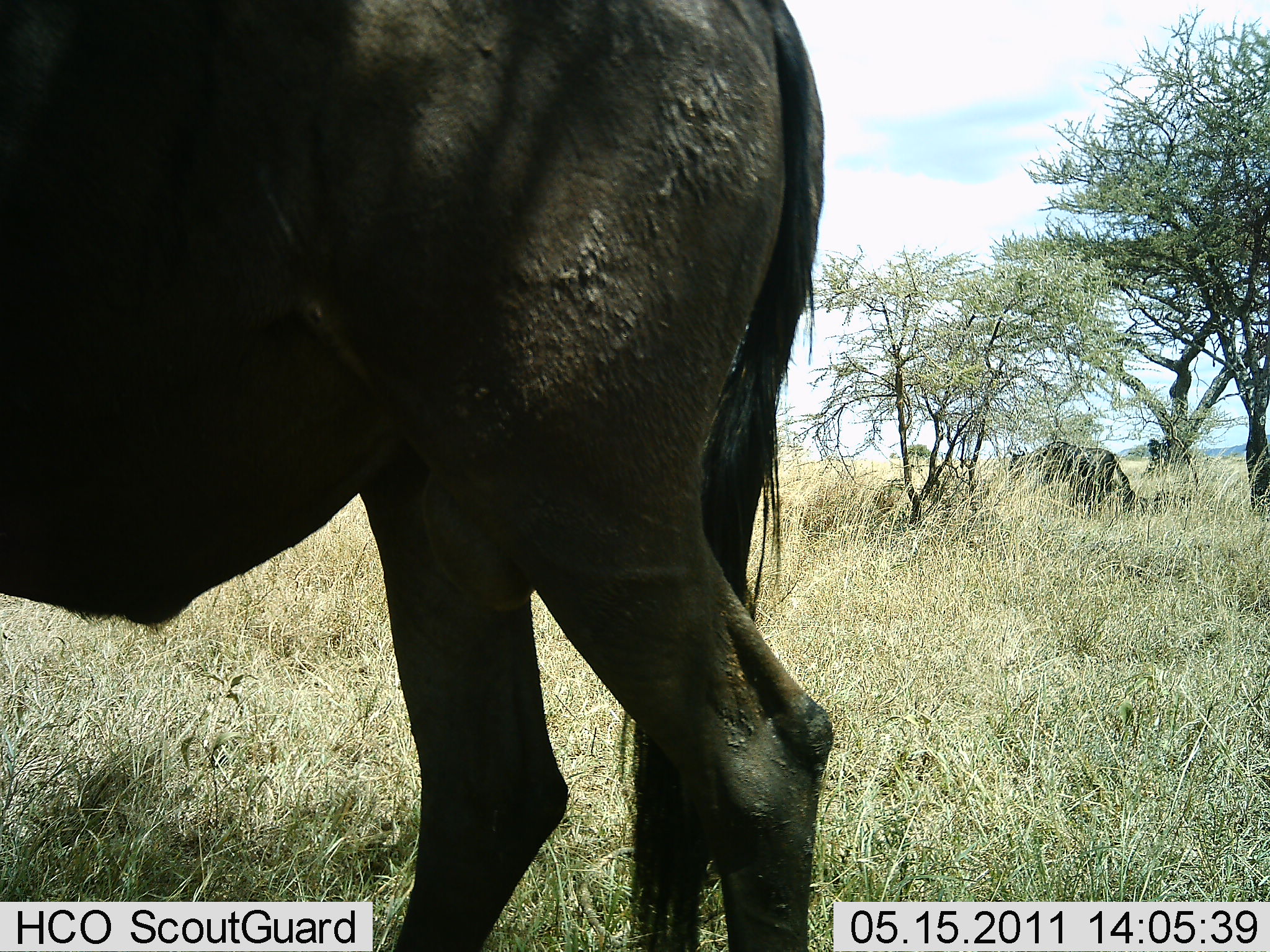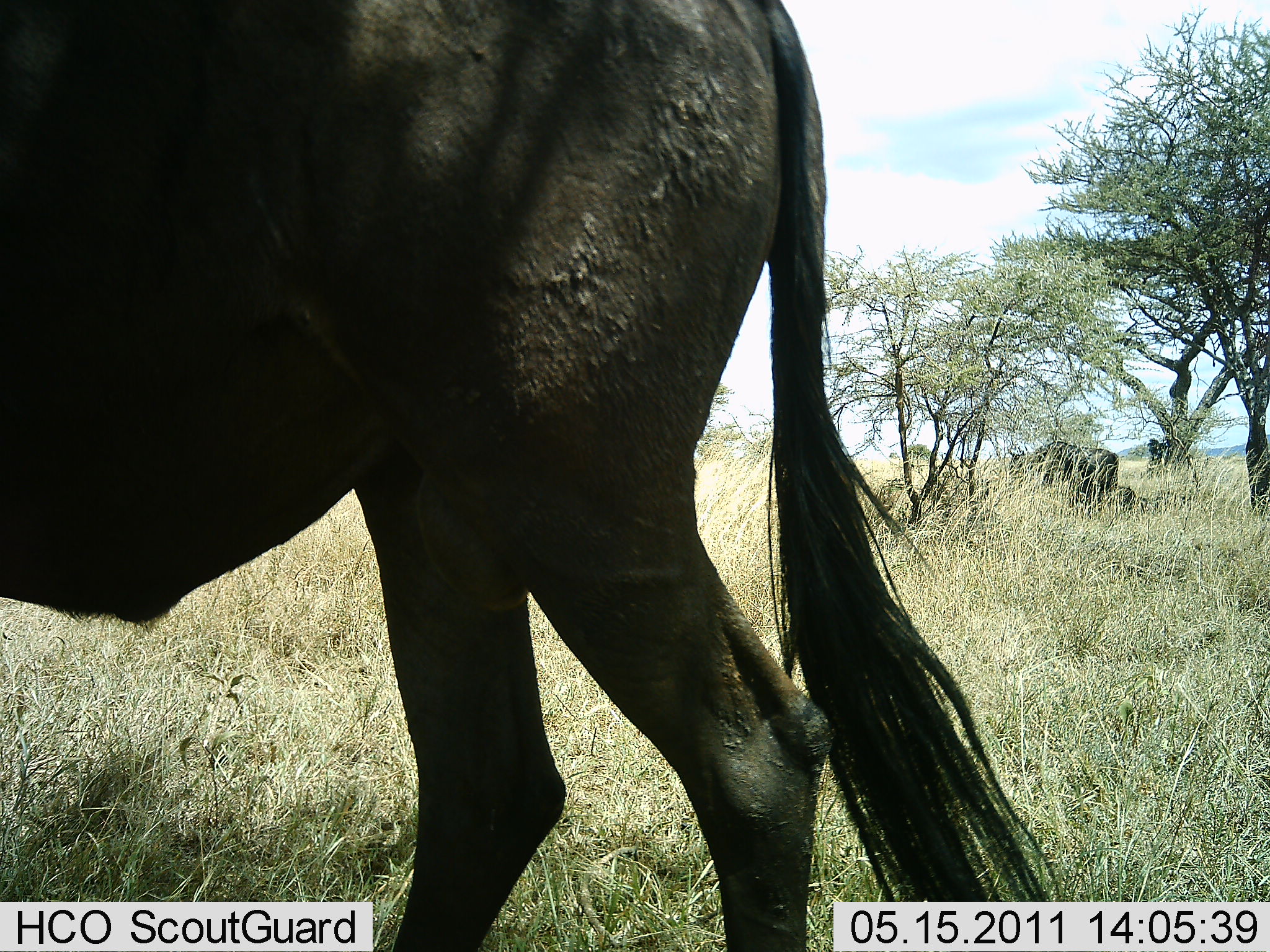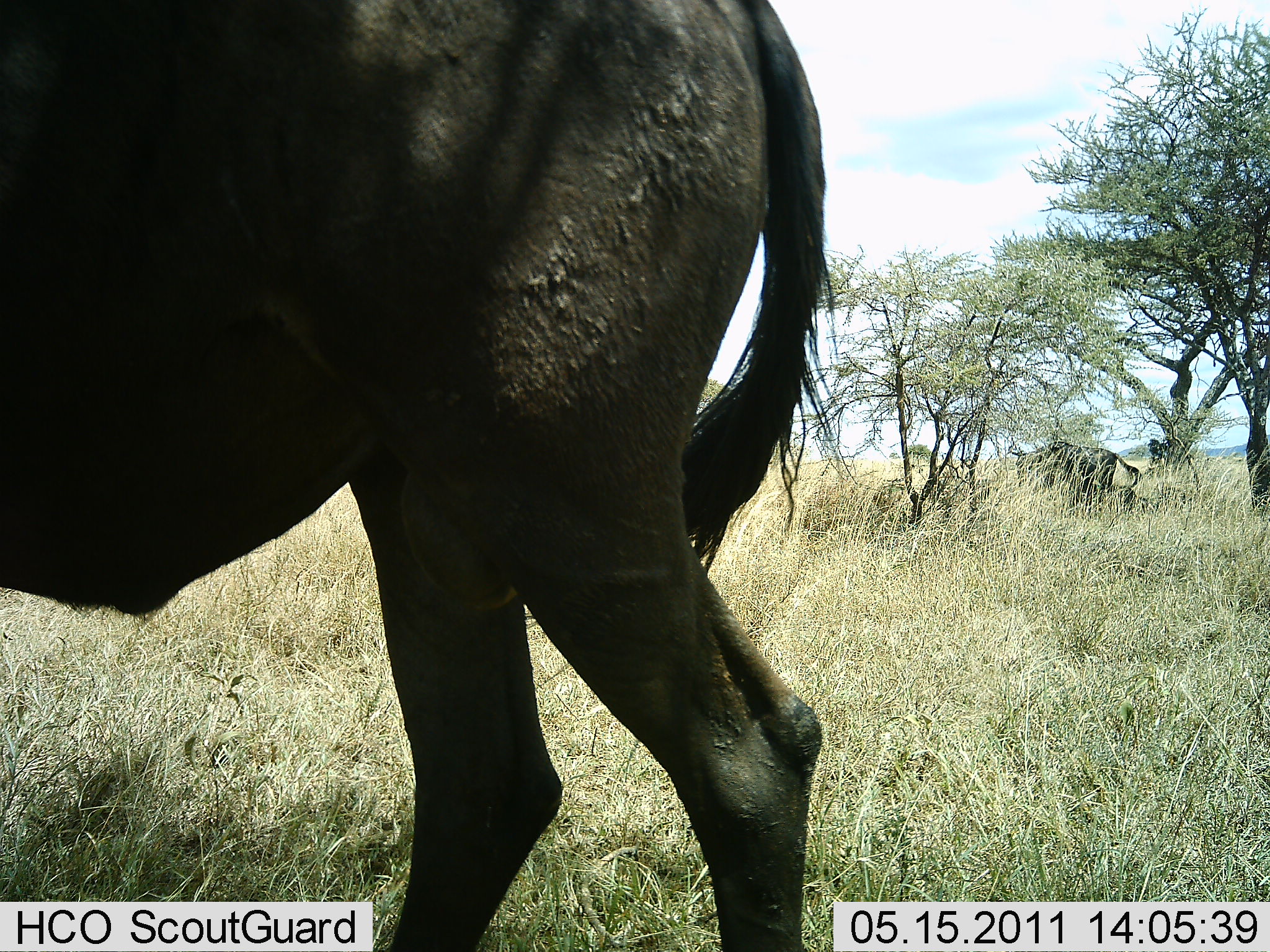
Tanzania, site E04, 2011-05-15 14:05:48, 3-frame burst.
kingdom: Animalia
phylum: Chordata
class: Mammalia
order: Artiodactyla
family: Bovidae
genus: Connochaetes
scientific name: Connochaetes taurinus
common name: blue wildebeest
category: wildebeest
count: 2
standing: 83%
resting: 0%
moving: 8%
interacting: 0%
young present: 0%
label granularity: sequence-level